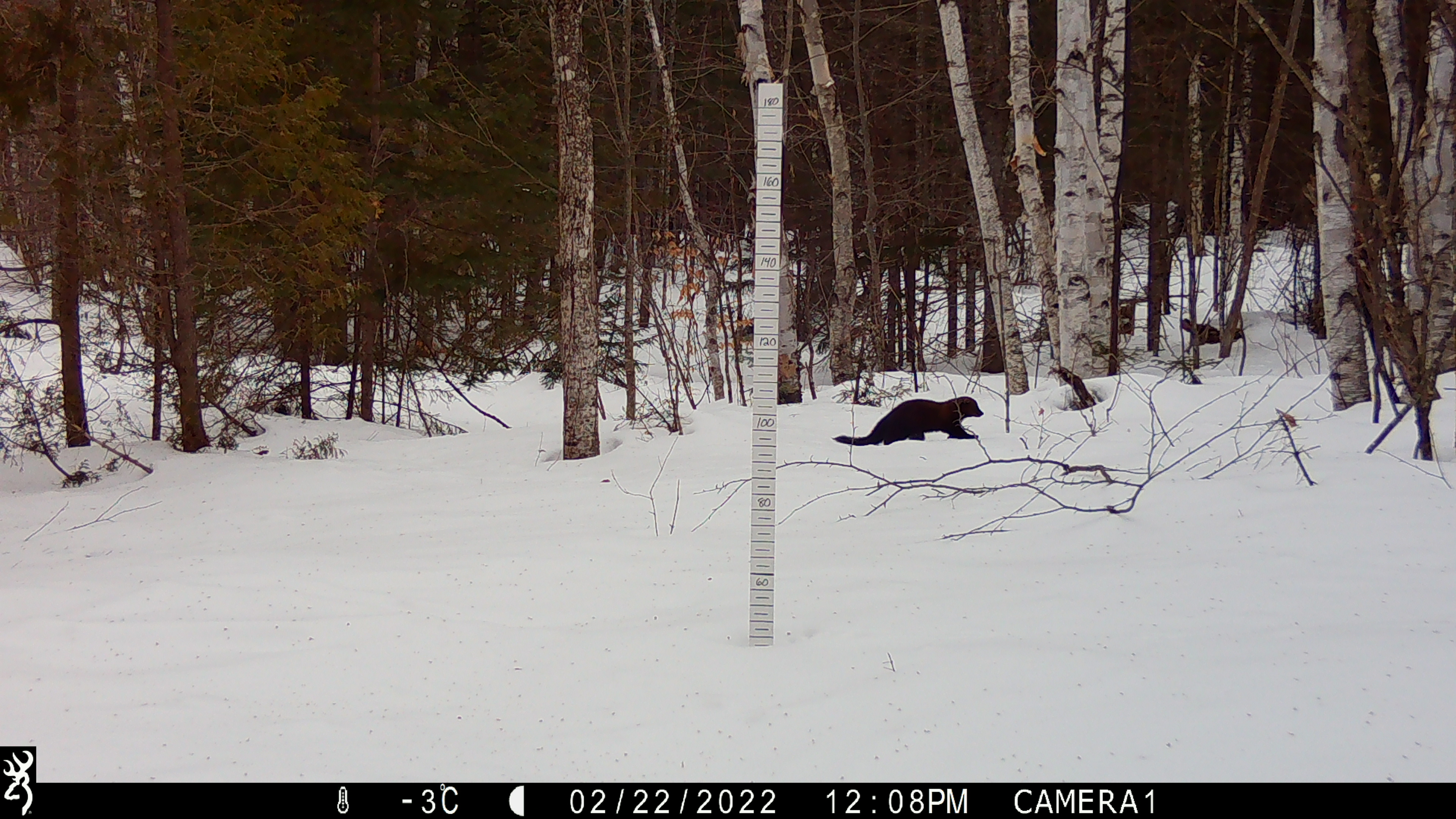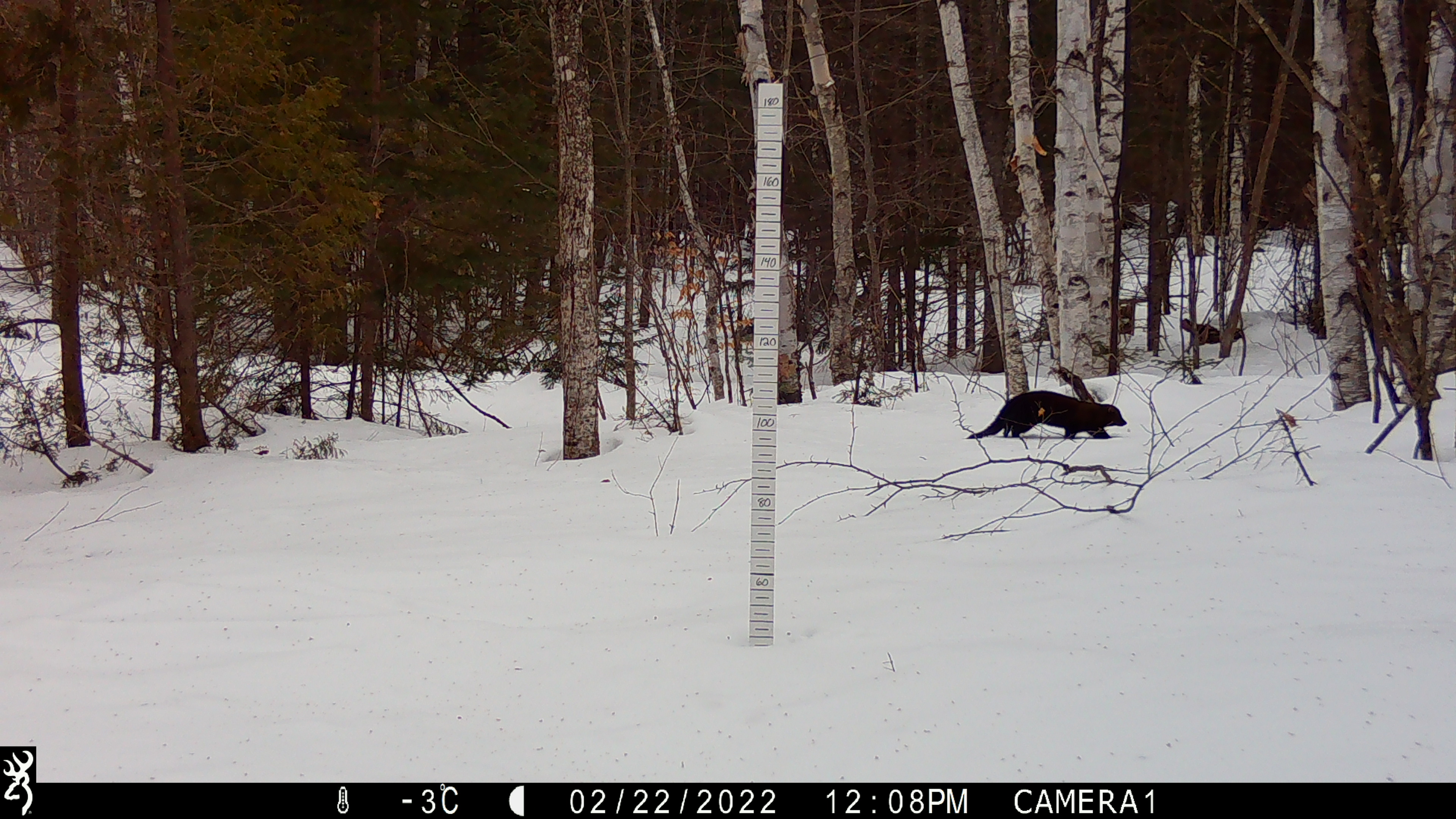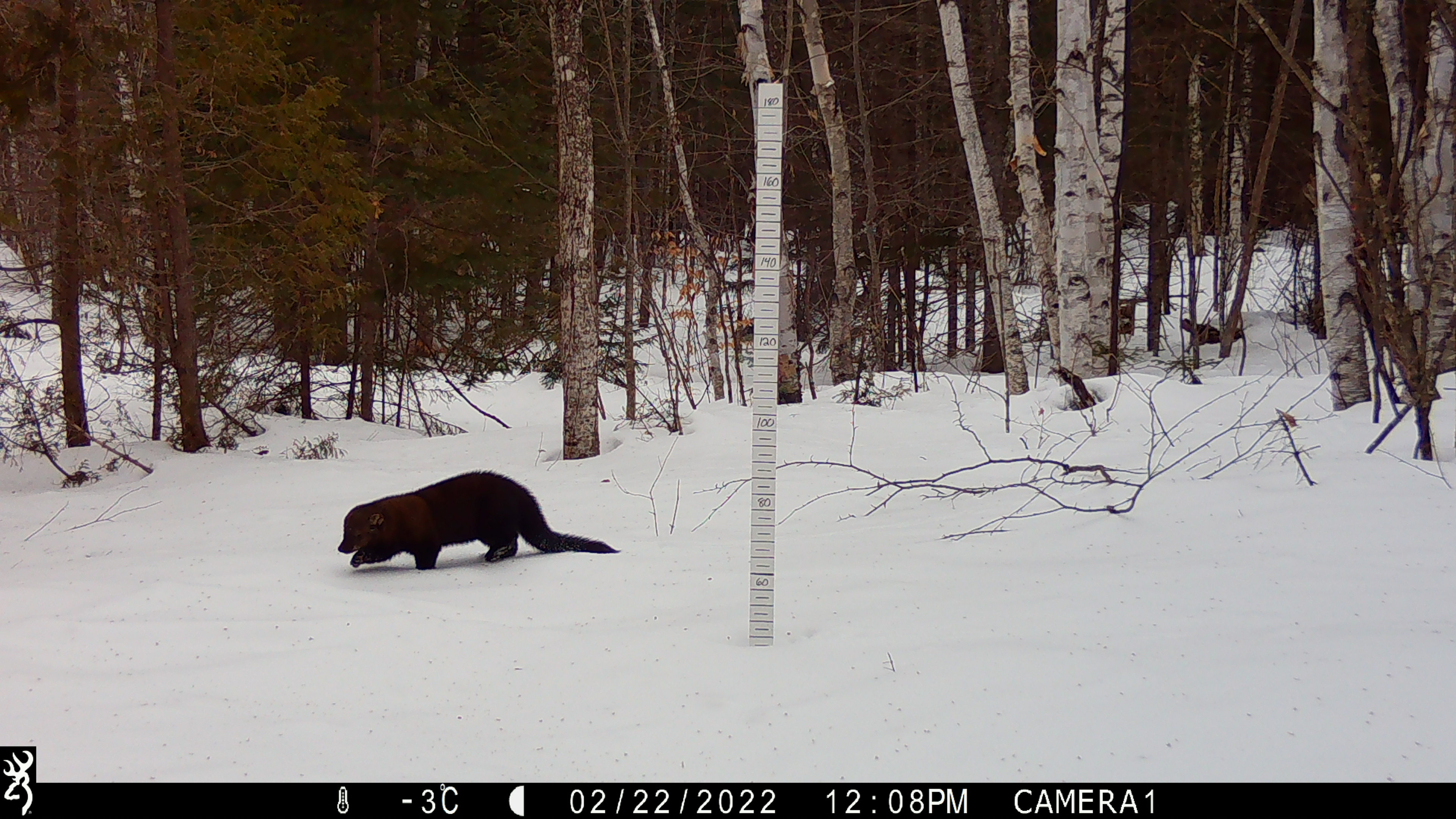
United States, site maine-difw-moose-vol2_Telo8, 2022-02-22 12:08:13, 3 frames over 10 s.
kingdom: Animalia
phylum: Chordata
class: Mammalia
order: Carnivora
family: Mustelidae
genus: Pekania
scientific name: Pekania pennanti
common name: fisher